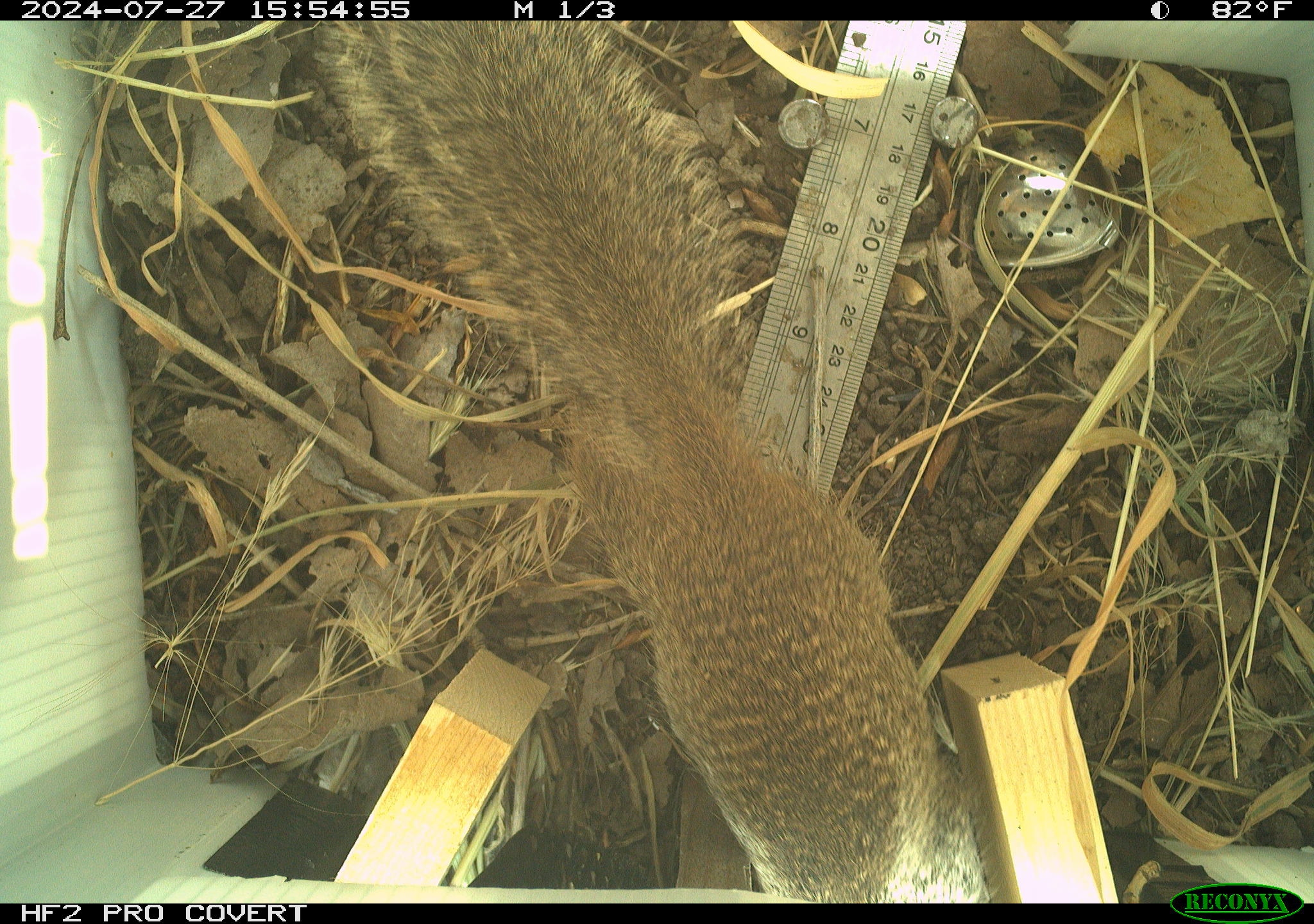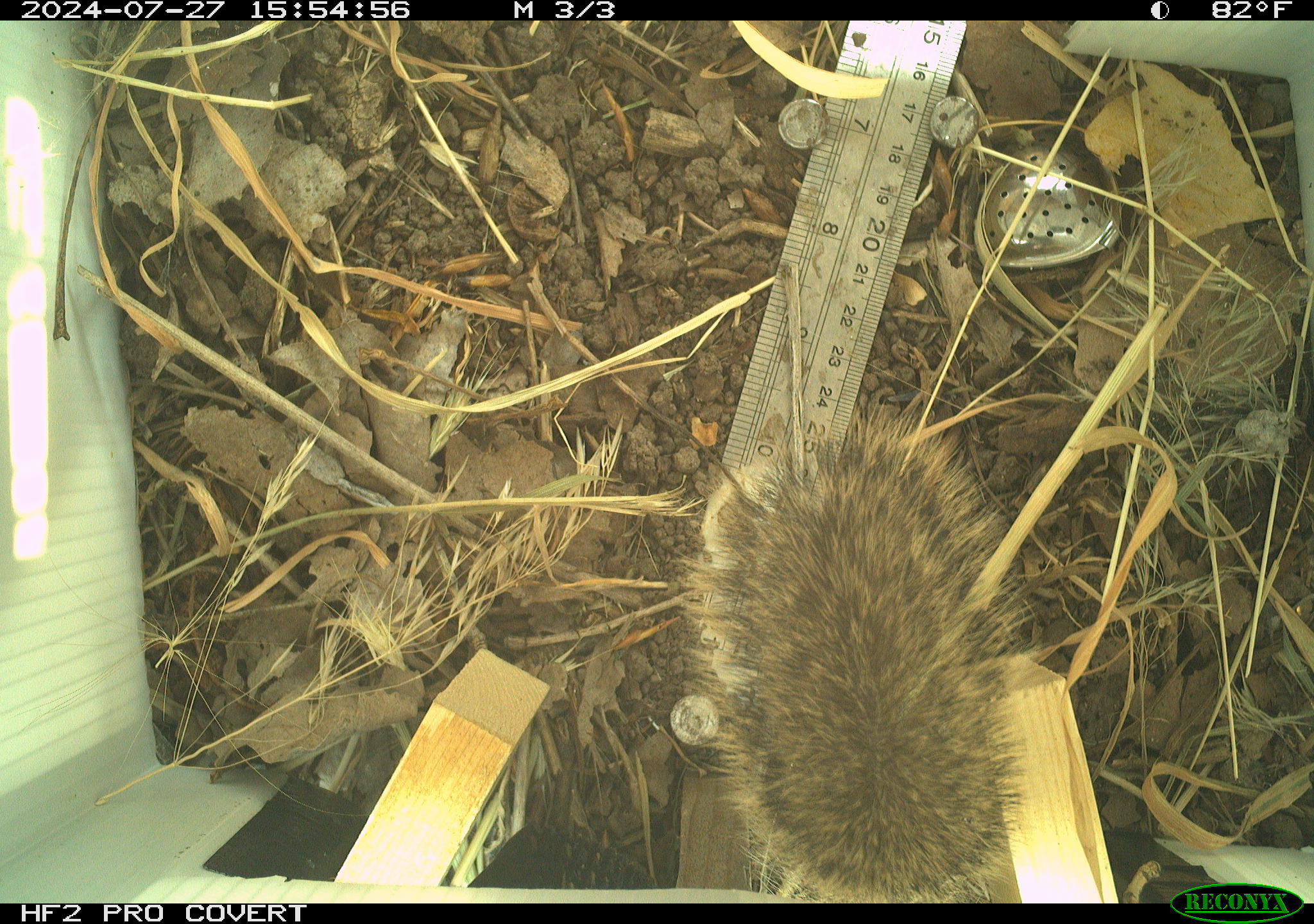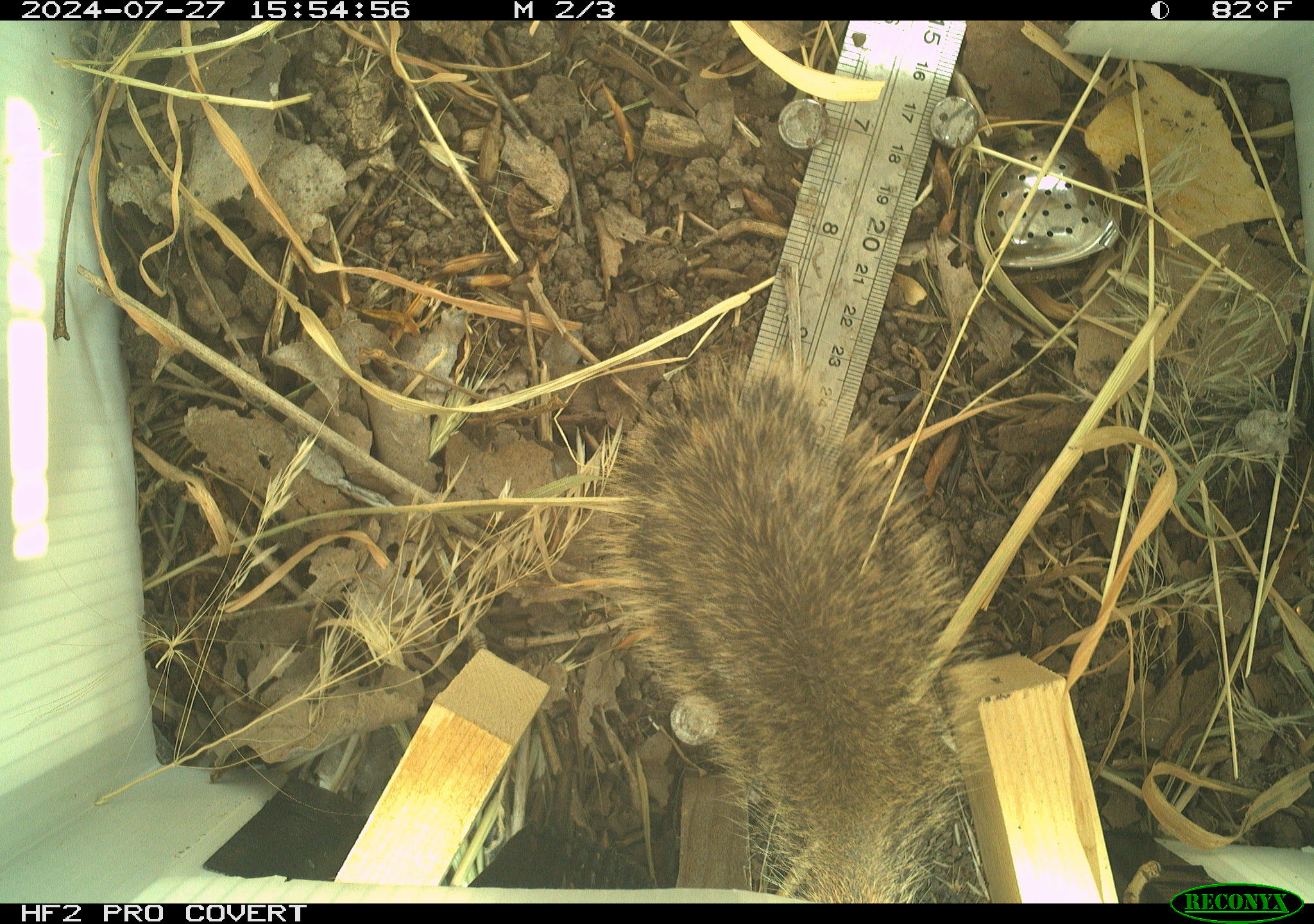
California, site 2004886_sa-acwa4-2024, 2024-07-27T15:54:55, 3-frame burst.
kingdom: Animalia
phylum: Chordata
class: Mammalia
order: Rodentia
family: Sciuridae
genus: Otospermophilus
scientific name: Otospermophilus beecheyi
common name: california ground squirrel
California ground squirrel (Otospermophilus beecheyi).